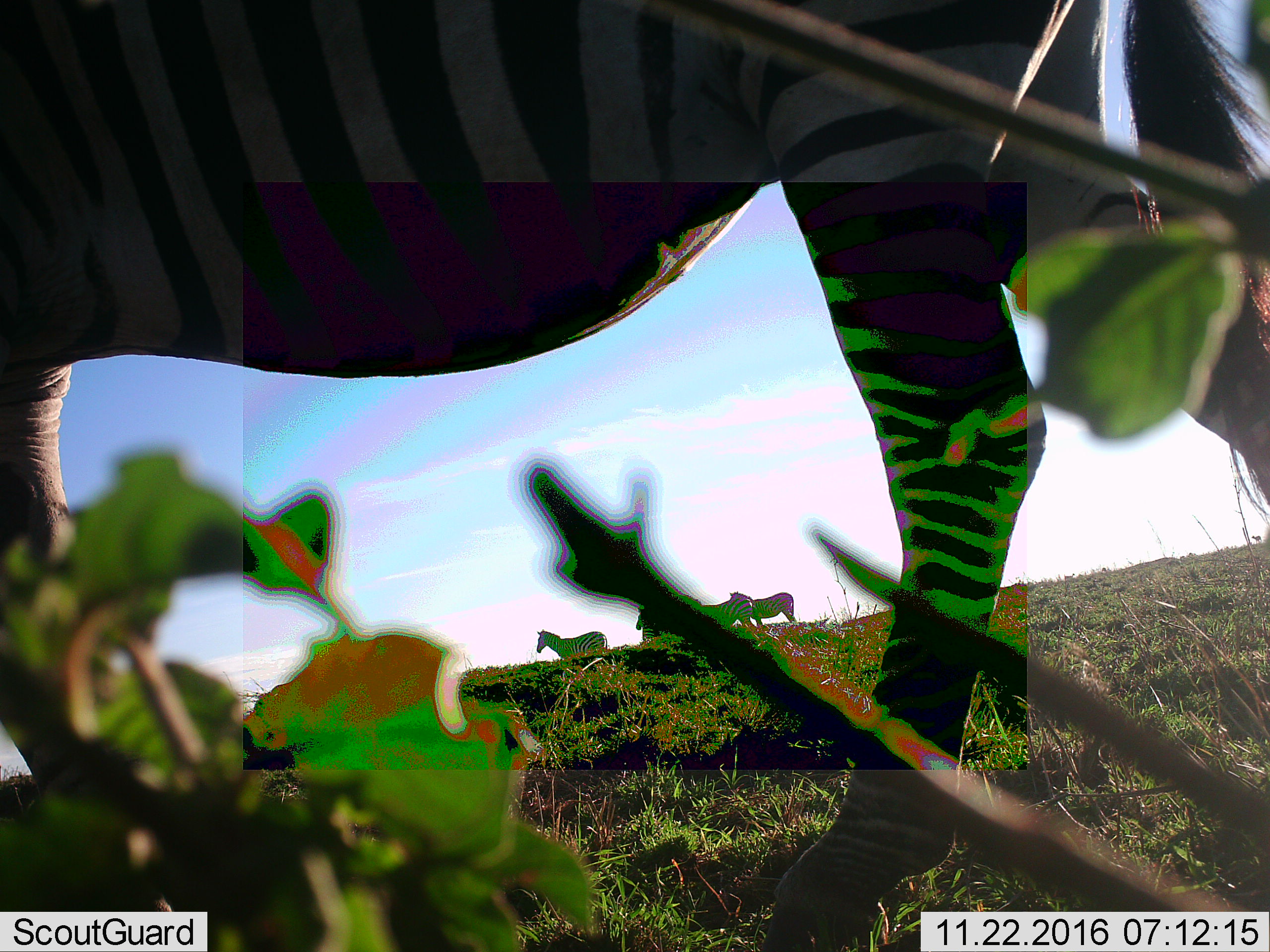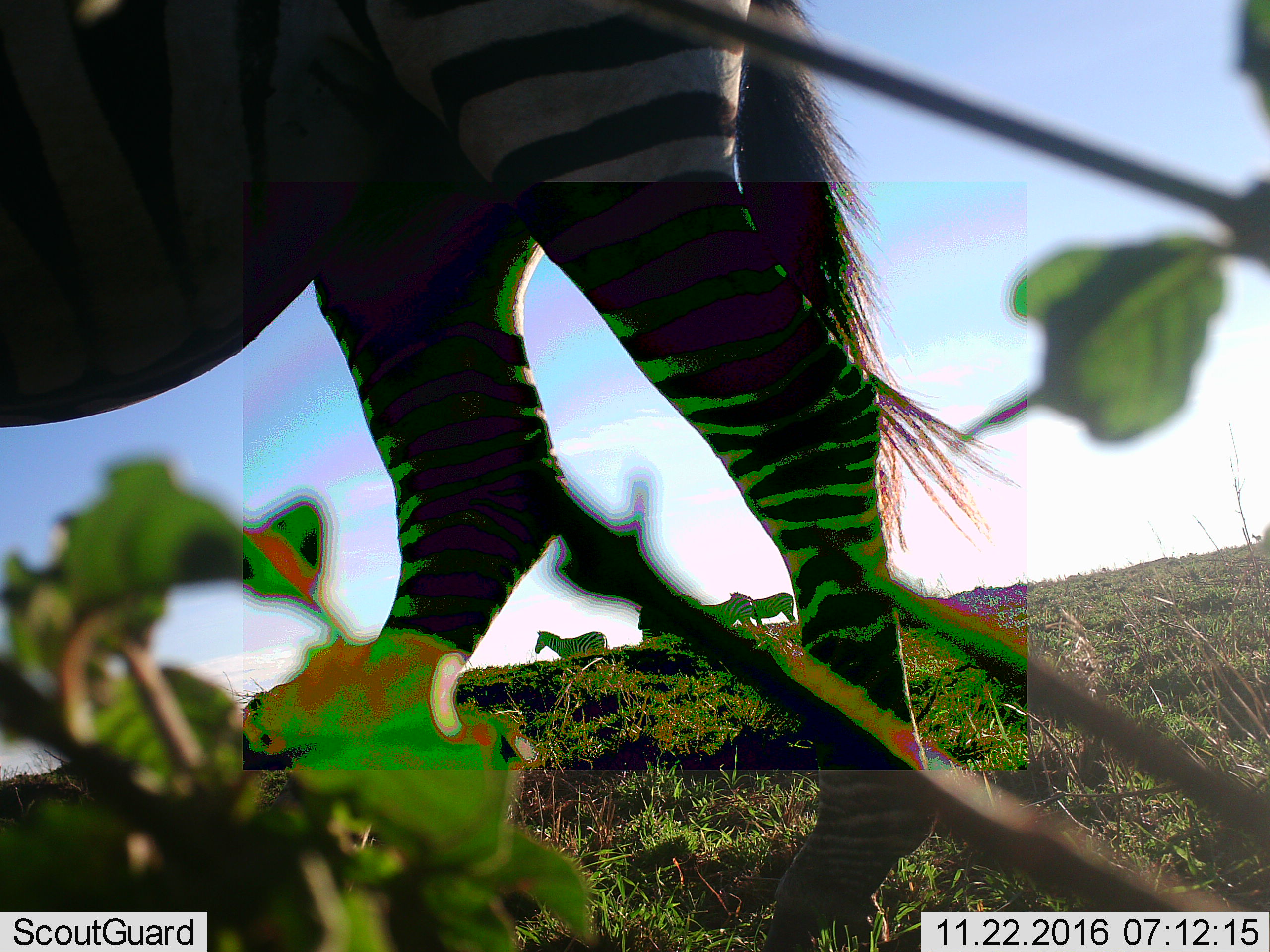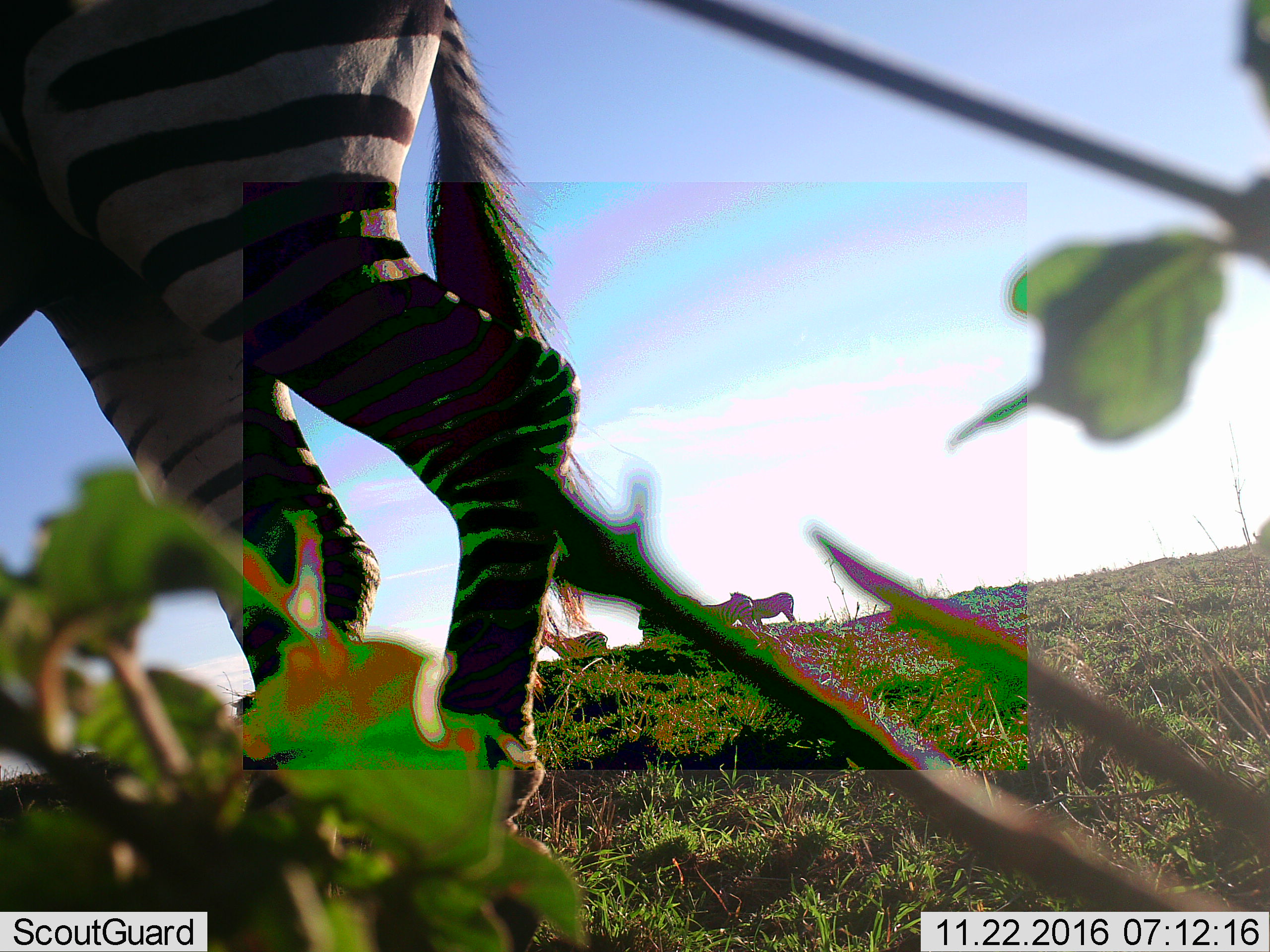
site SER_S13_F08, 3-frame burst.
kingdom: Animalia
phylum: Chordata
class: Mammalia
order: Perissodactyla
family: Equidae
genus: Equus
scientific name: Equus quagga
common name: plains zebra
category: zebraplains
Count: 4.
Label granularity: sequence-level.